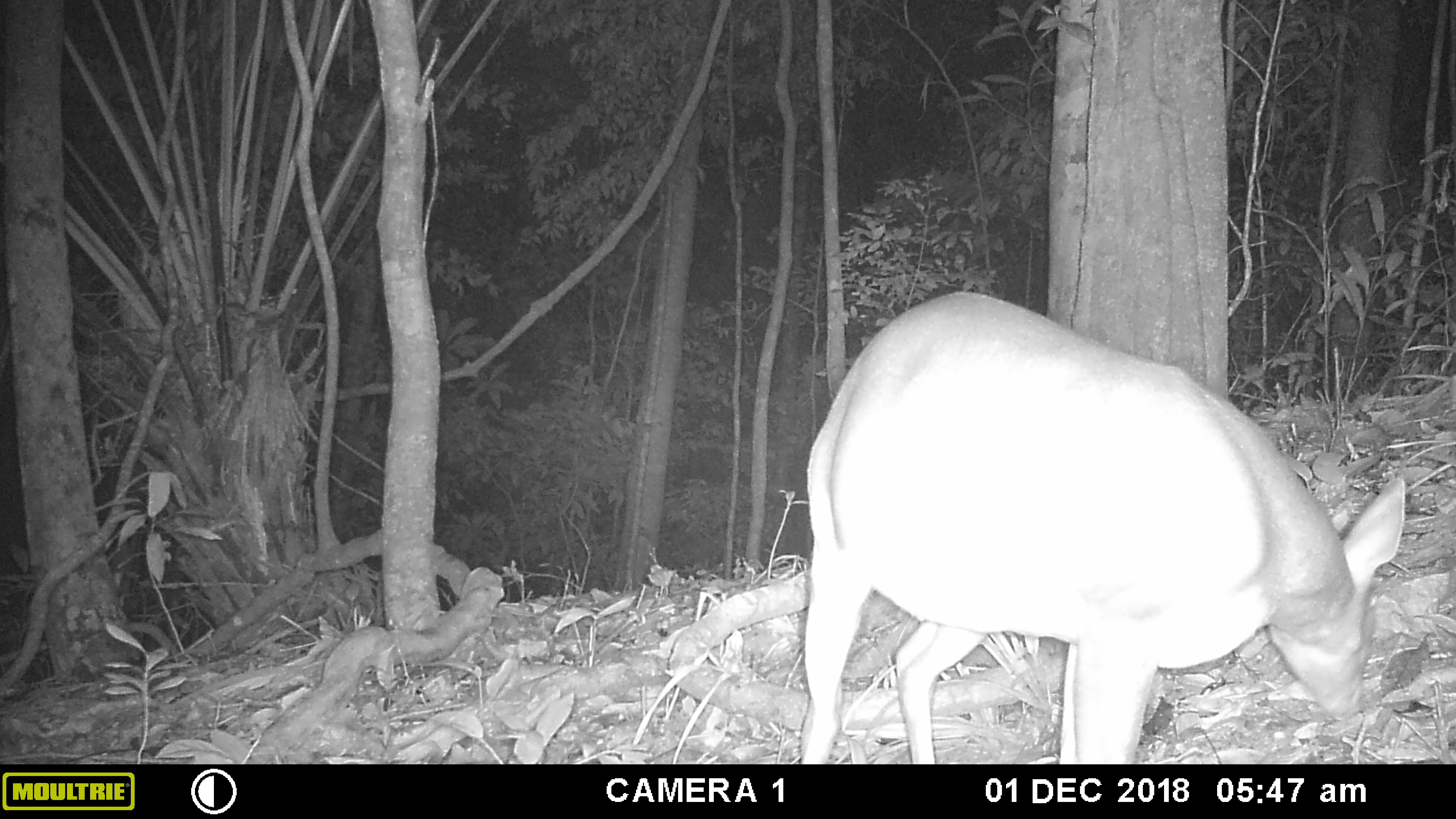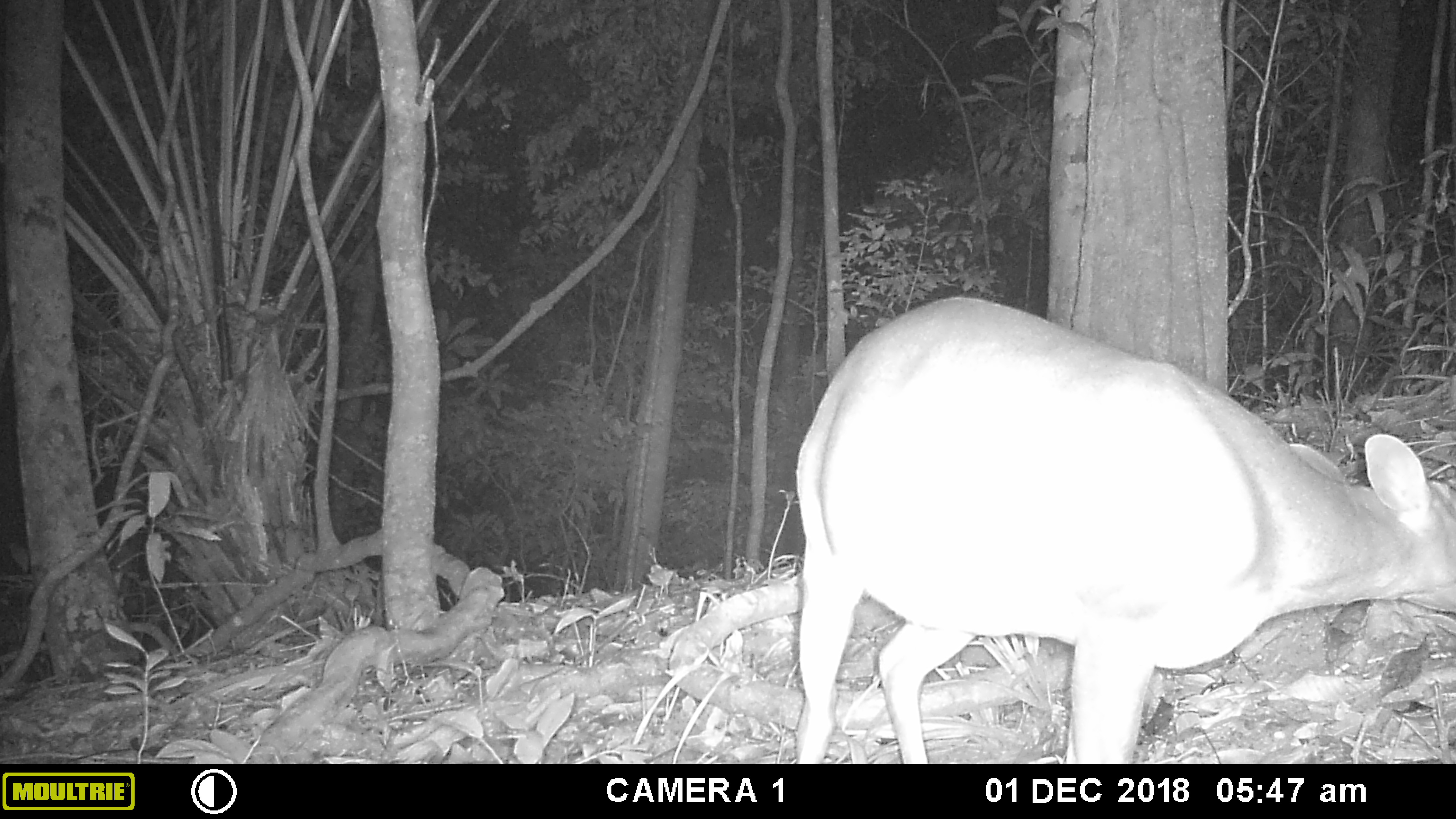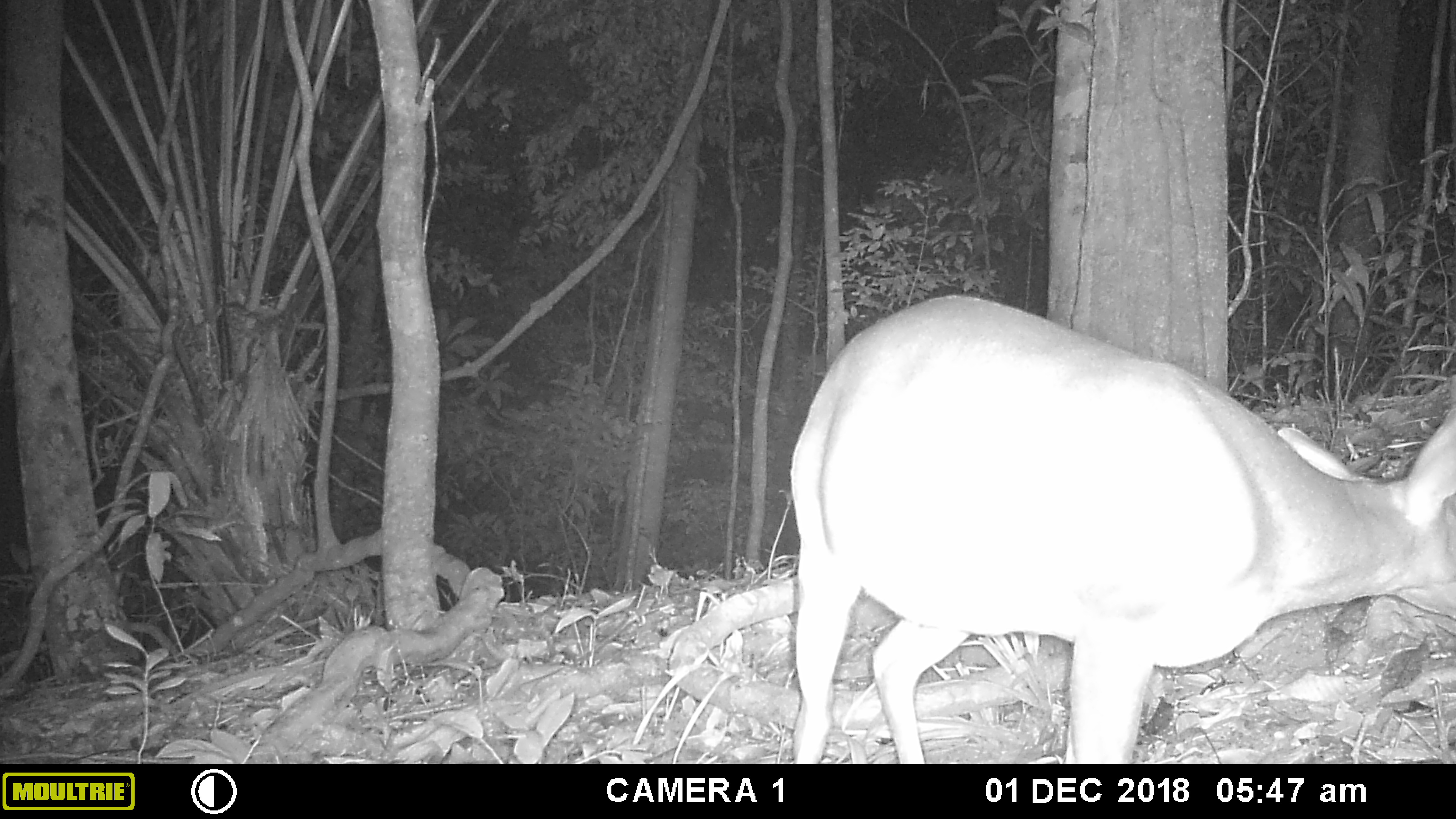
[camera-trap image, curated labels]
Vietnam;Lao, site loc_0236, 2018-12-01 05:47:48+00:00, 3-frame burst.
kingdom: Animalia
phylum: Chordata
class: Mammalia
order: Artiodactyla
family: Cervidae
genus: Muntiacus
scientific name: Muntiacus vuquangensis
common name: large-antlered muntjac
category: large antlered muntjac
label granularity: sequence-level